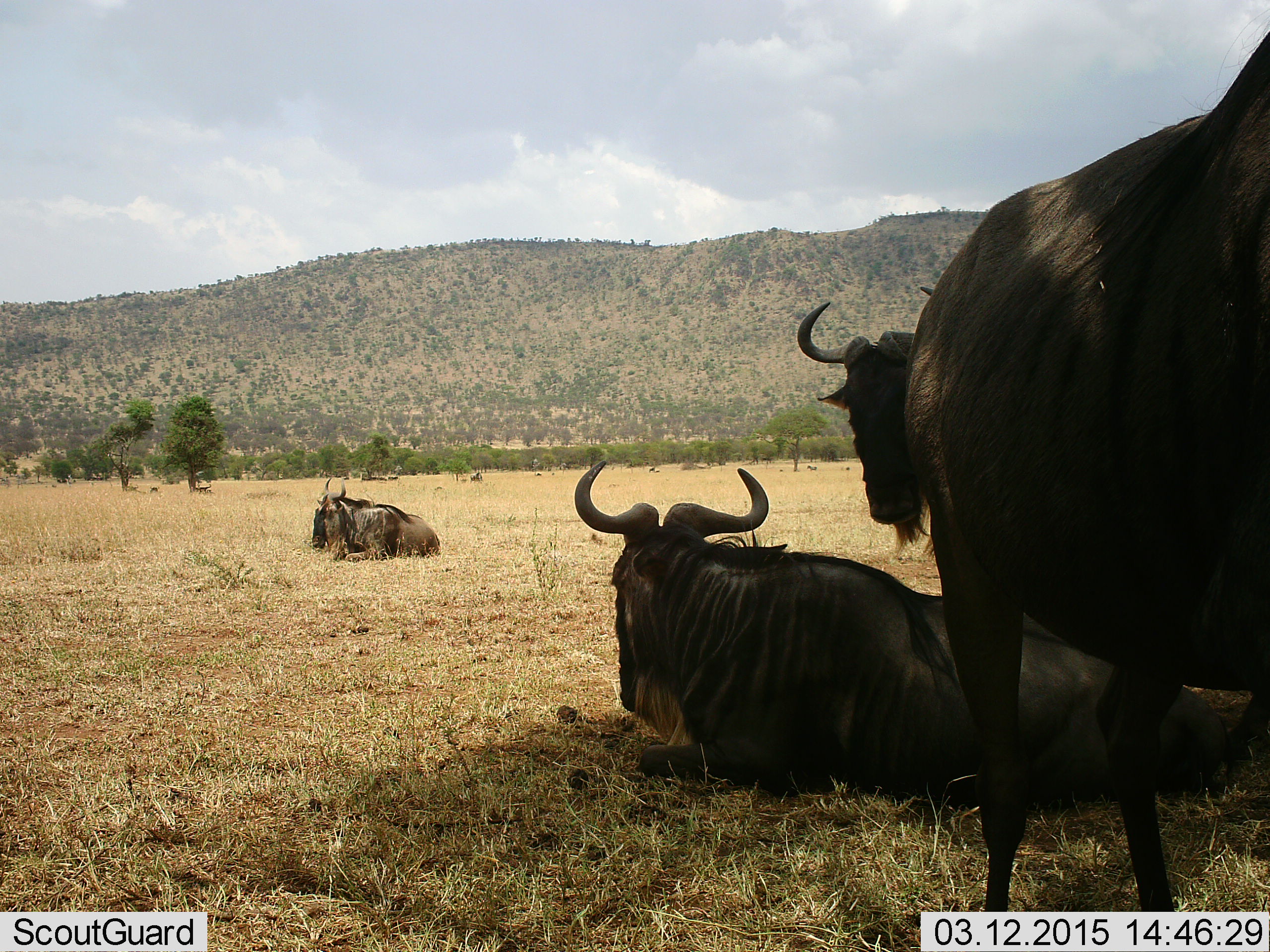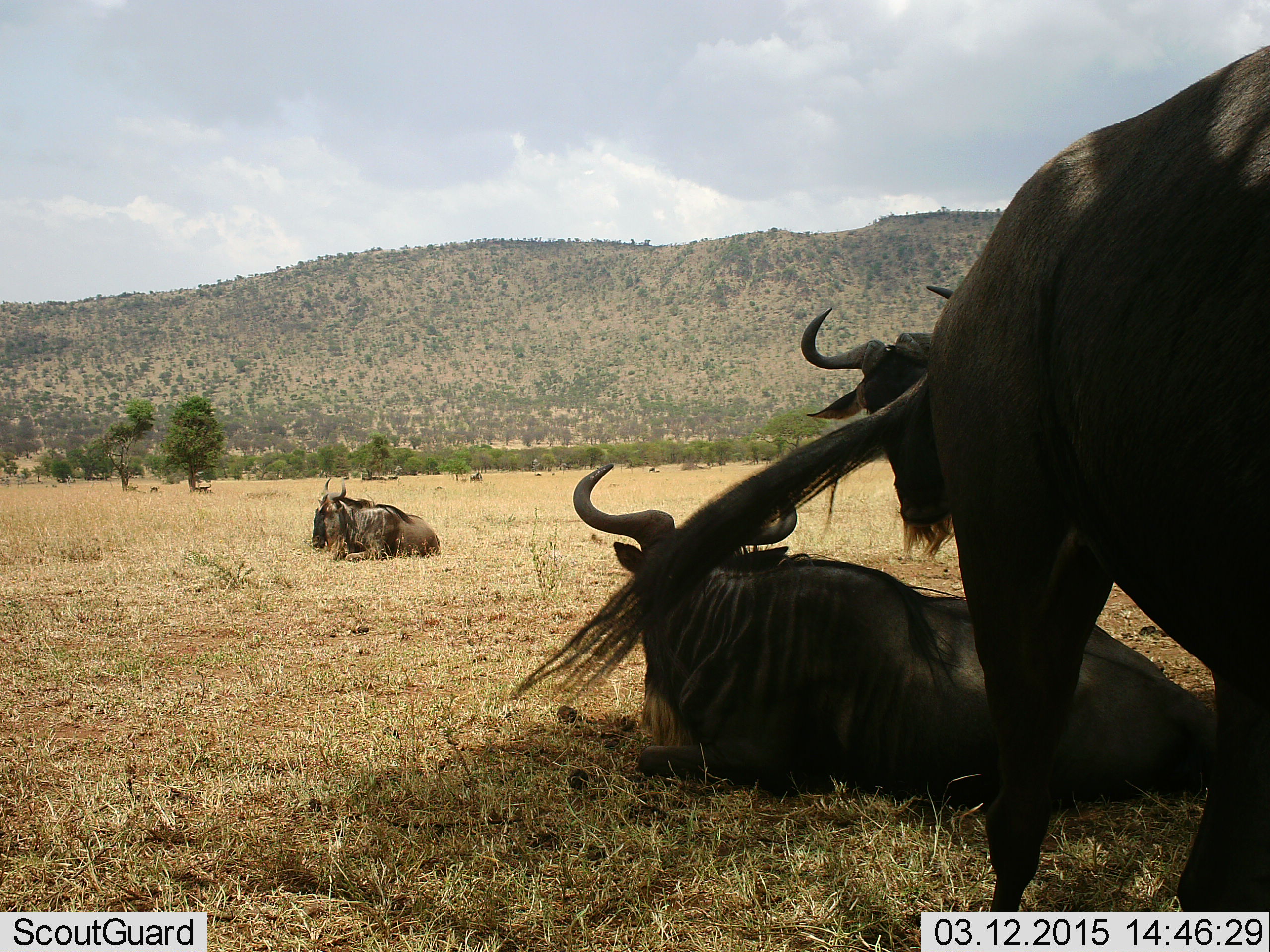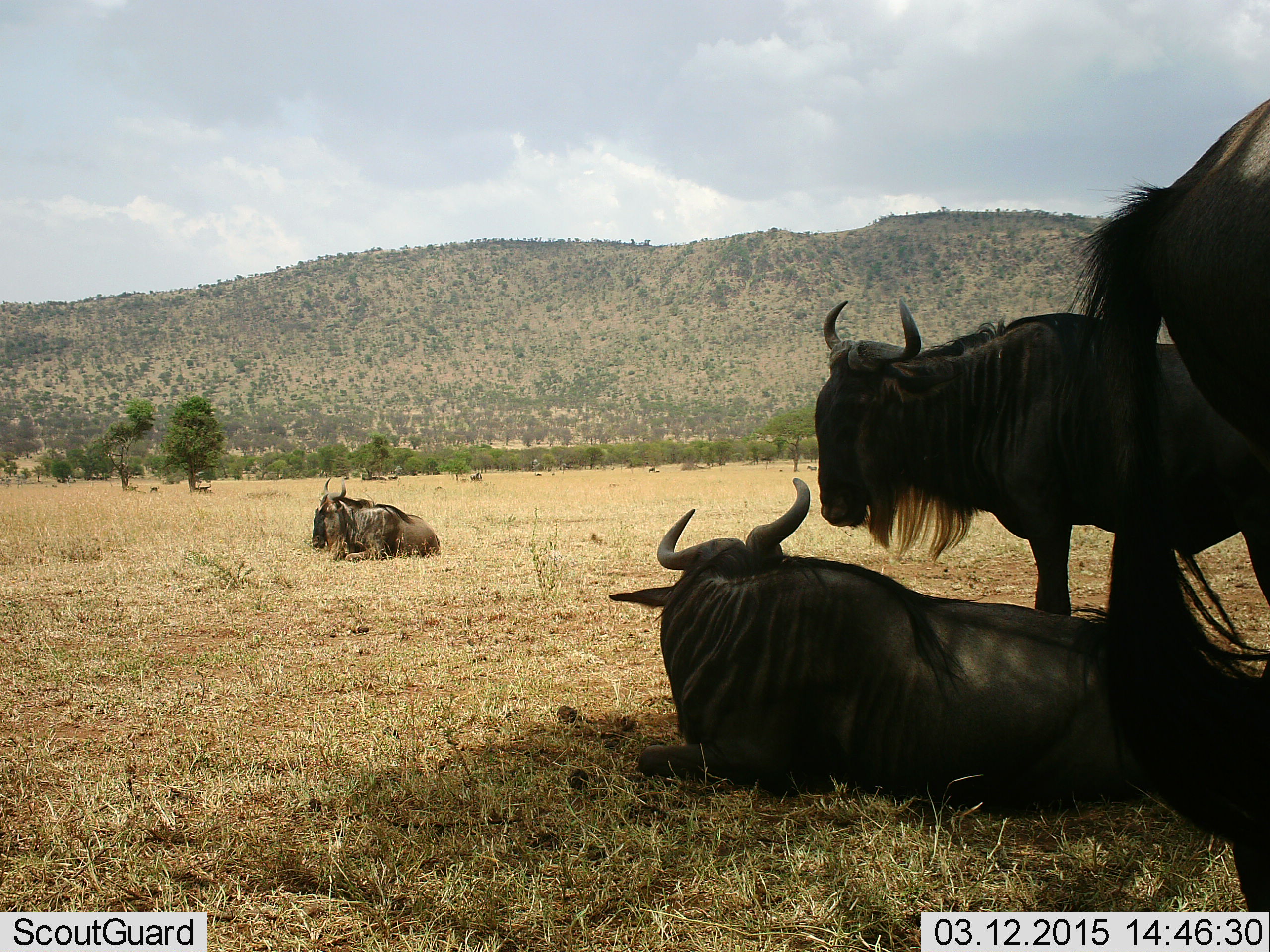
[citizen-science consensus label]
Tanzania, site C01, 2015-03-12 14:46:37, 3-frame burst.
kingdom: Animalia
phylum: Chordata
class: Mammalia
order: Artiodactyla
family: Bovidae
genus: Connochaetes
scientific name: Connochaetes taurinus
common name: blue wildebeest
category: wildebeest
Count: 4.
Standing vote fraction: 80%.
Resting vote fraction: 100%.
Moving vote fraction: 30%.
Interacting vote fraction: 10%.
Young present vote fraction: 0%.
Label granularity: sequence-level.